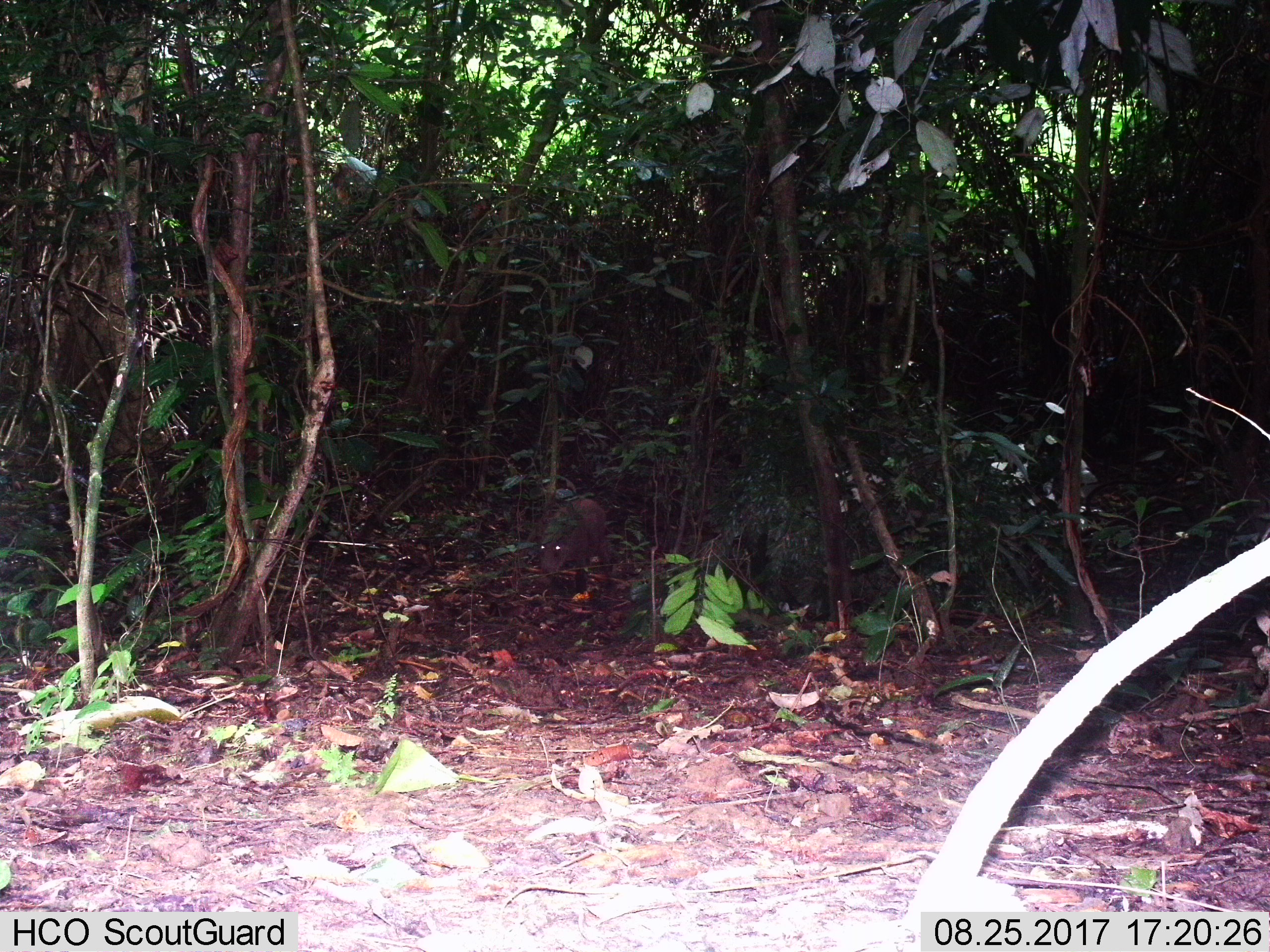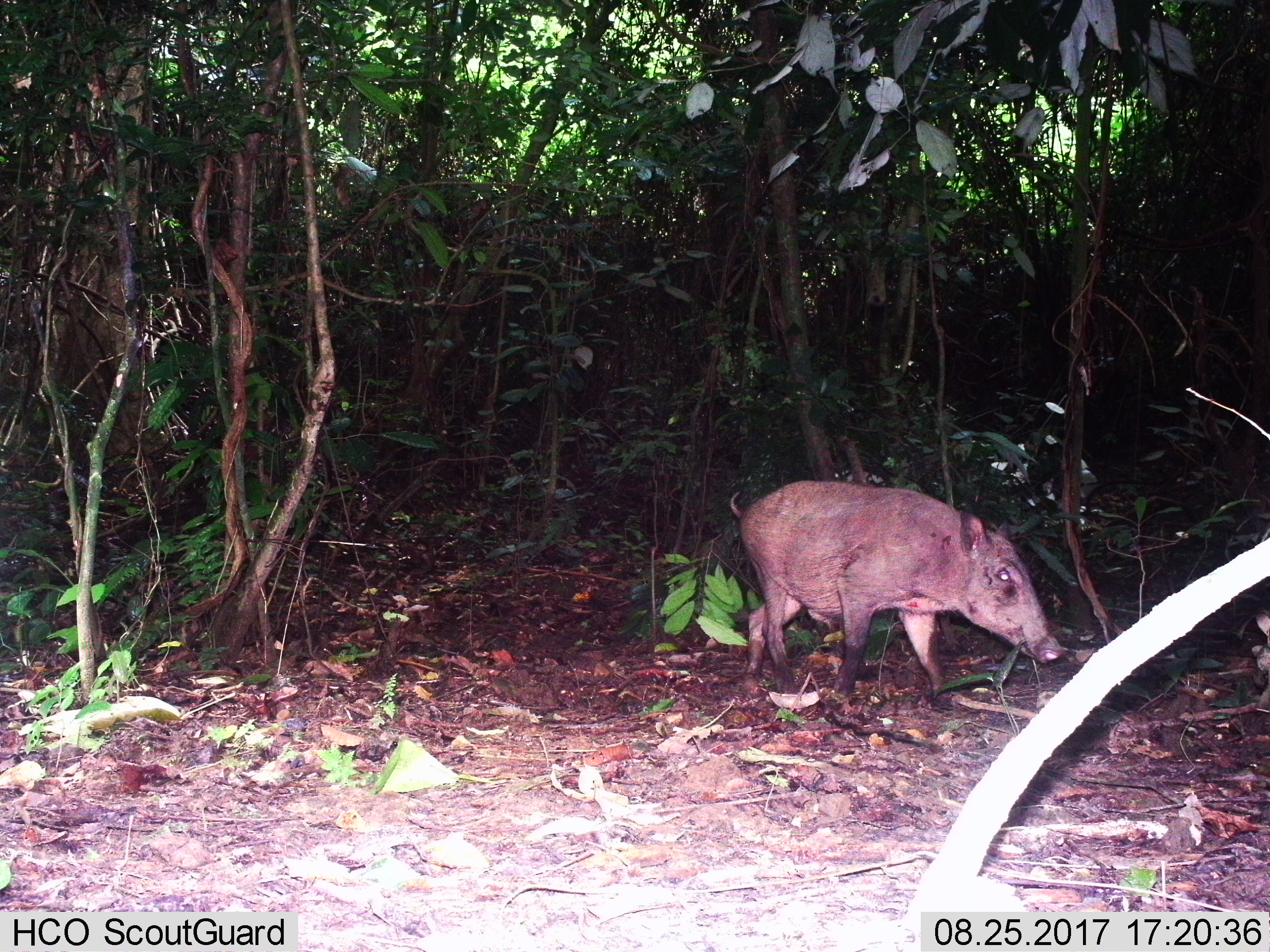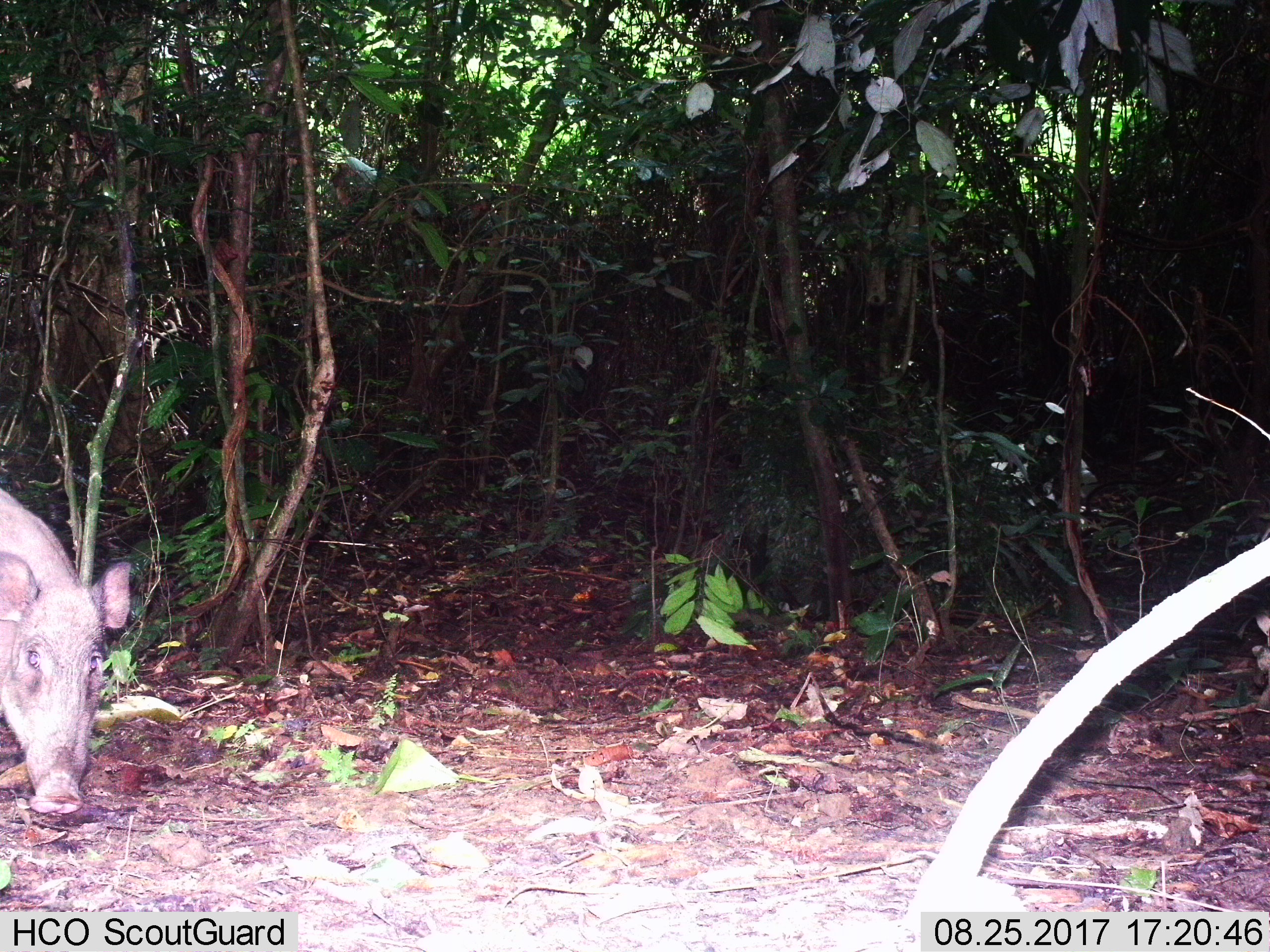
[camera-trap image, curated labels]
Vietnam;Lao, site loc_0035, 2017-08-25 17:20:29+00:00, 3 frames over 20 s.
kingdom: Animalia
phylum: Chordata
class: Mammalia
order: Artiodactyla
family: Suidae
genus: Sus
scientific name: Sus scrofa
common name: eurasian wild pig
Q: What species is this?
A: Eurasian wild pig (Sus scrofa).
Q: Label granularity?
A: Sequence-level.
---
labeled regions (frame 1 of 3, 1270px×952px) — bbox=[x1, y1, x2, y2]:
eurasian wild pig: bbox=[538, 498, 613, 594]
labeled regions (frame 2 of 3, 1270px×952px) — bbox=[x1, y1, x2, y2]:
eurasian wild pig: bbox=[728, 480, 1066, 704]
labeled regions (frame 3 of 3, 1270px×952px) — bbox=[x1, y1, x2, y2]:
eurasian wild pig: bbox=[0, 487, 132, 815]